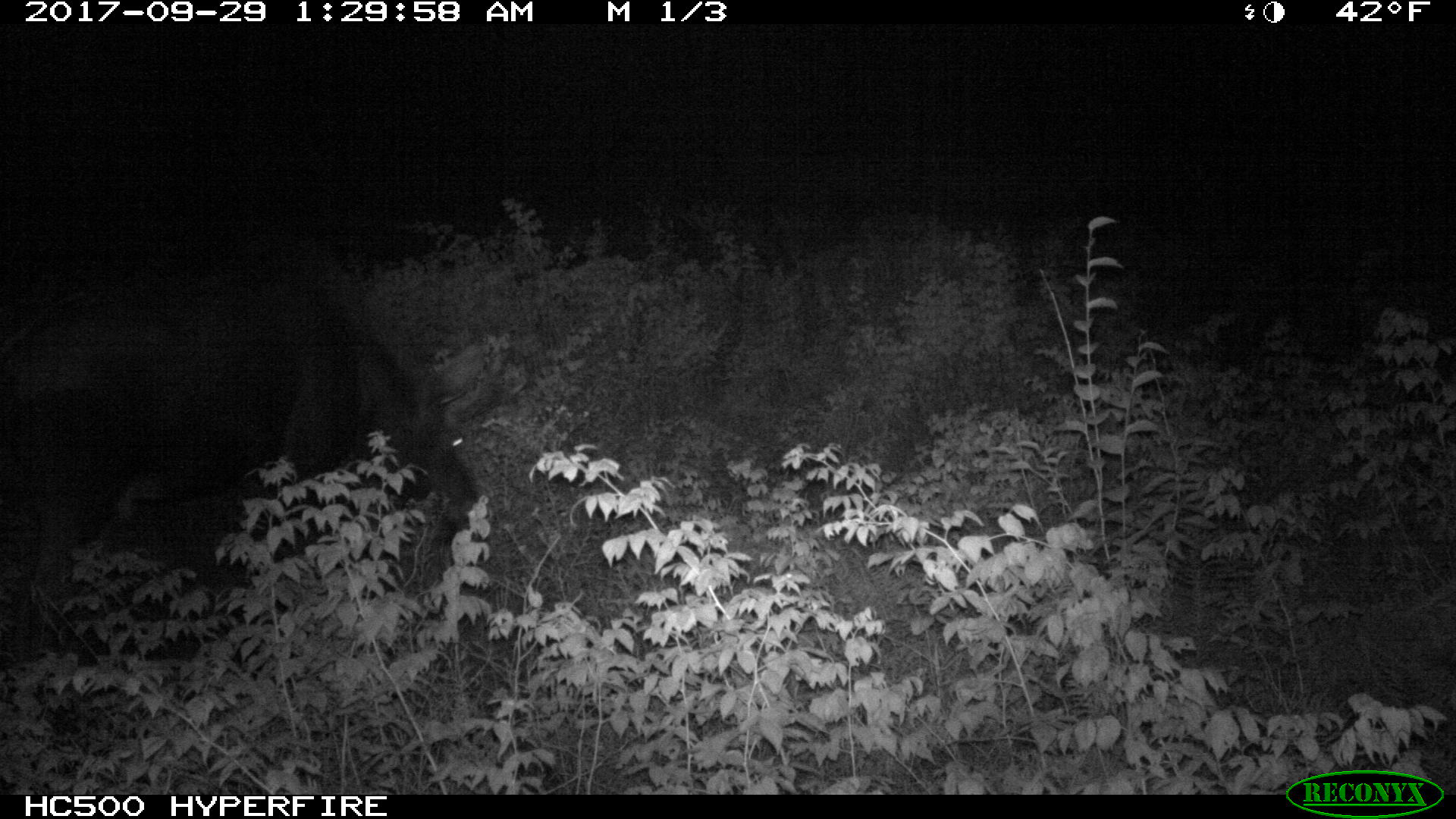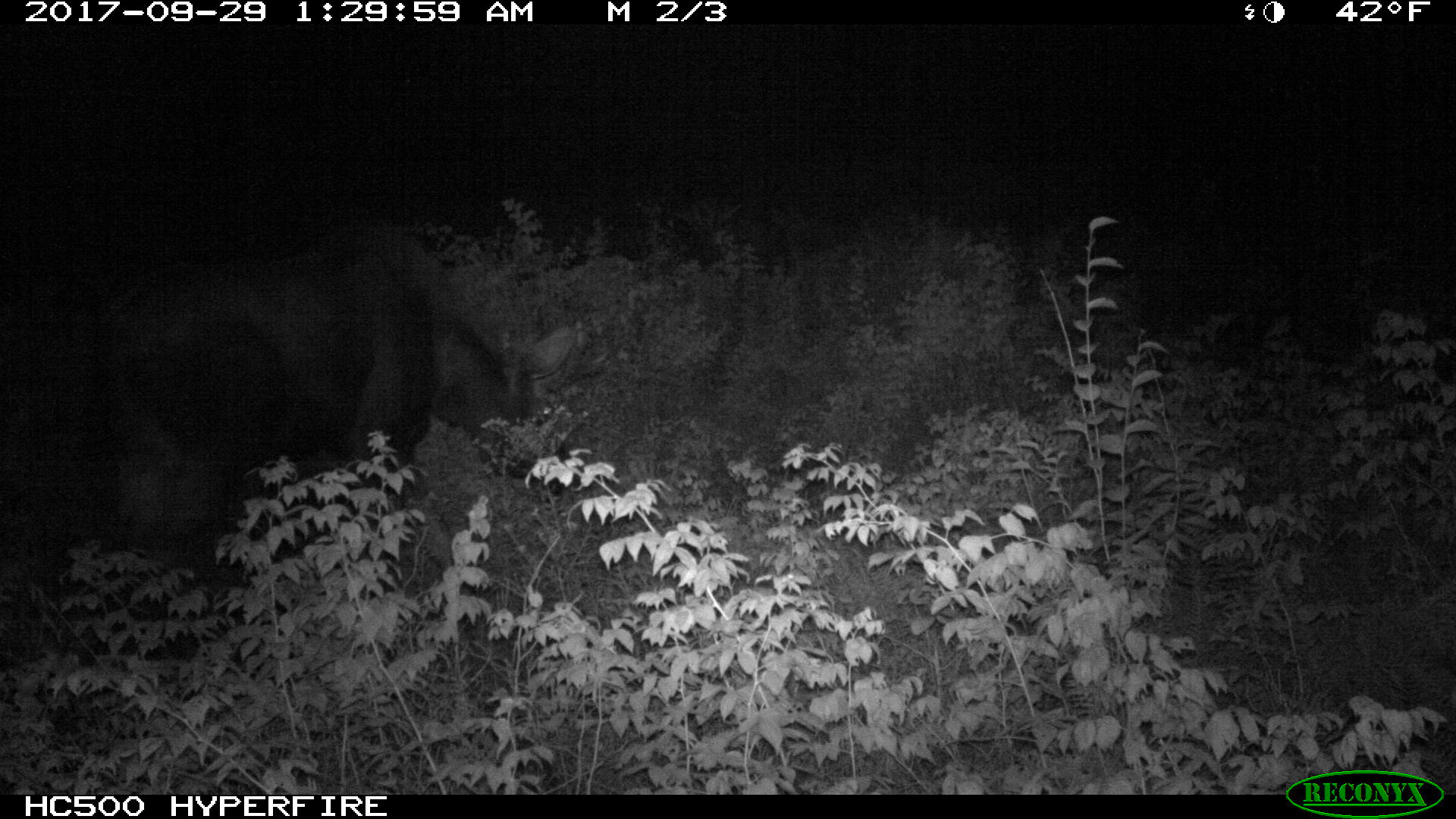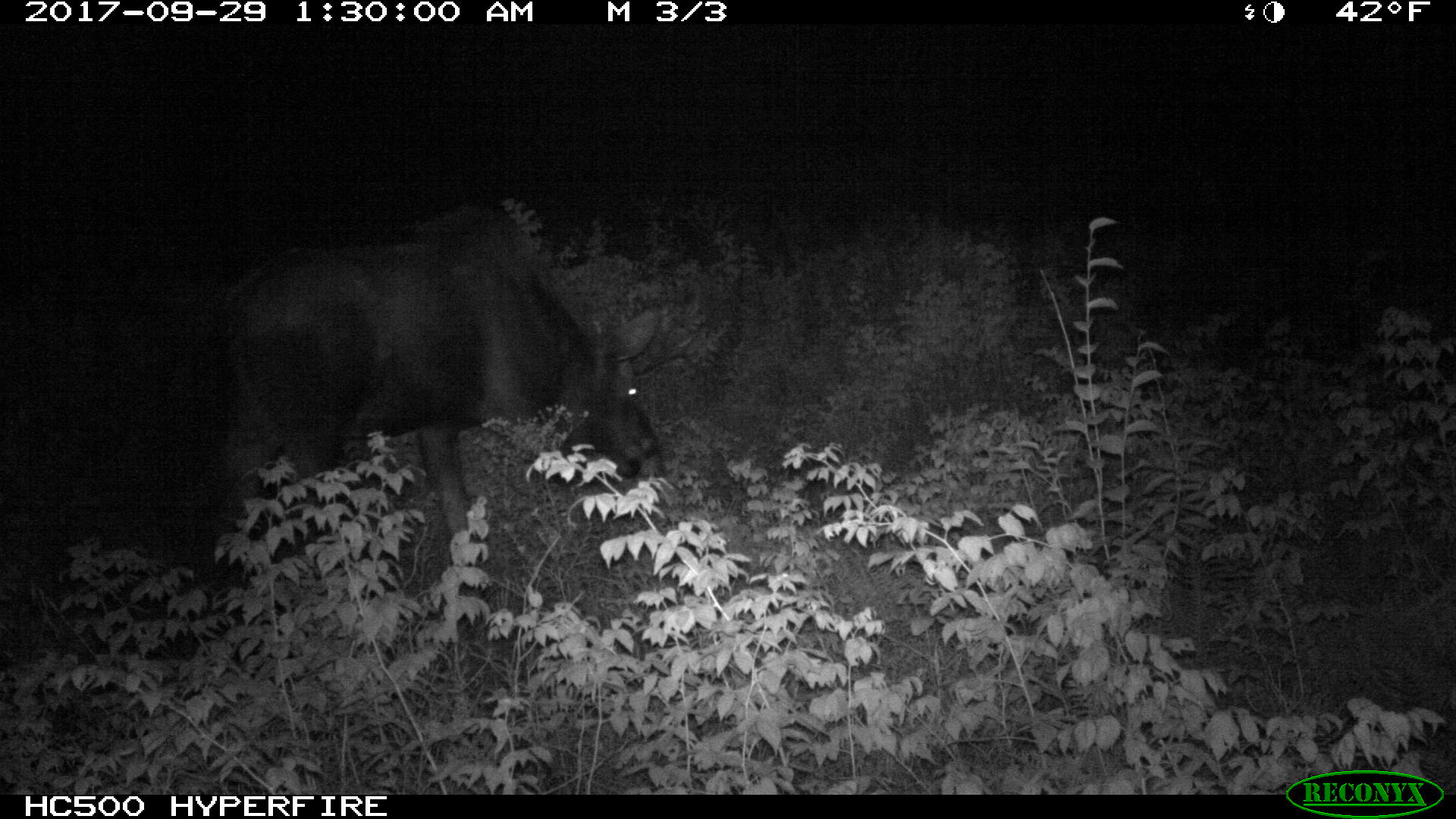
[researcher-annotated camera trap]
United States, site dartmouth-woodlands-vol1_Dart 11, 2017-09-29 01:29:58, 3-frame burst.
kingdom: Animalia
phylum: Chordata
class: Mammalia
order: Artiodactyla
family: Cervidae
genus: Alces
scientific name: Alces alces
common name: moose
Moose (Alces alces).